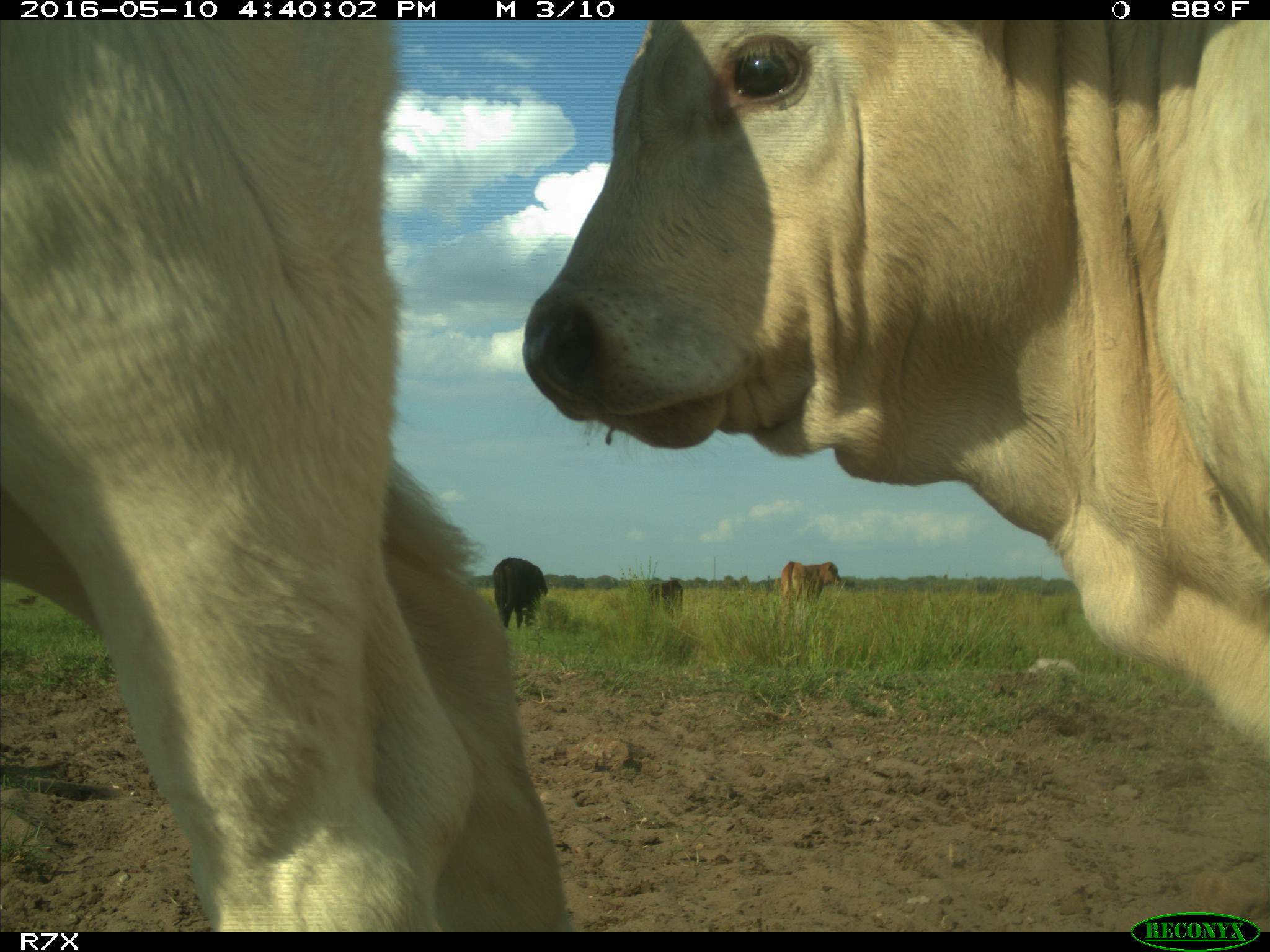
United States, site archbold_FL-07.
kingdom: Animalia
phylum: Chordata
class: Mammalia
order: Artiodactyla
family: Bovidae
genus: Bos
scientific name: Bos taurus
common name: domestic cow